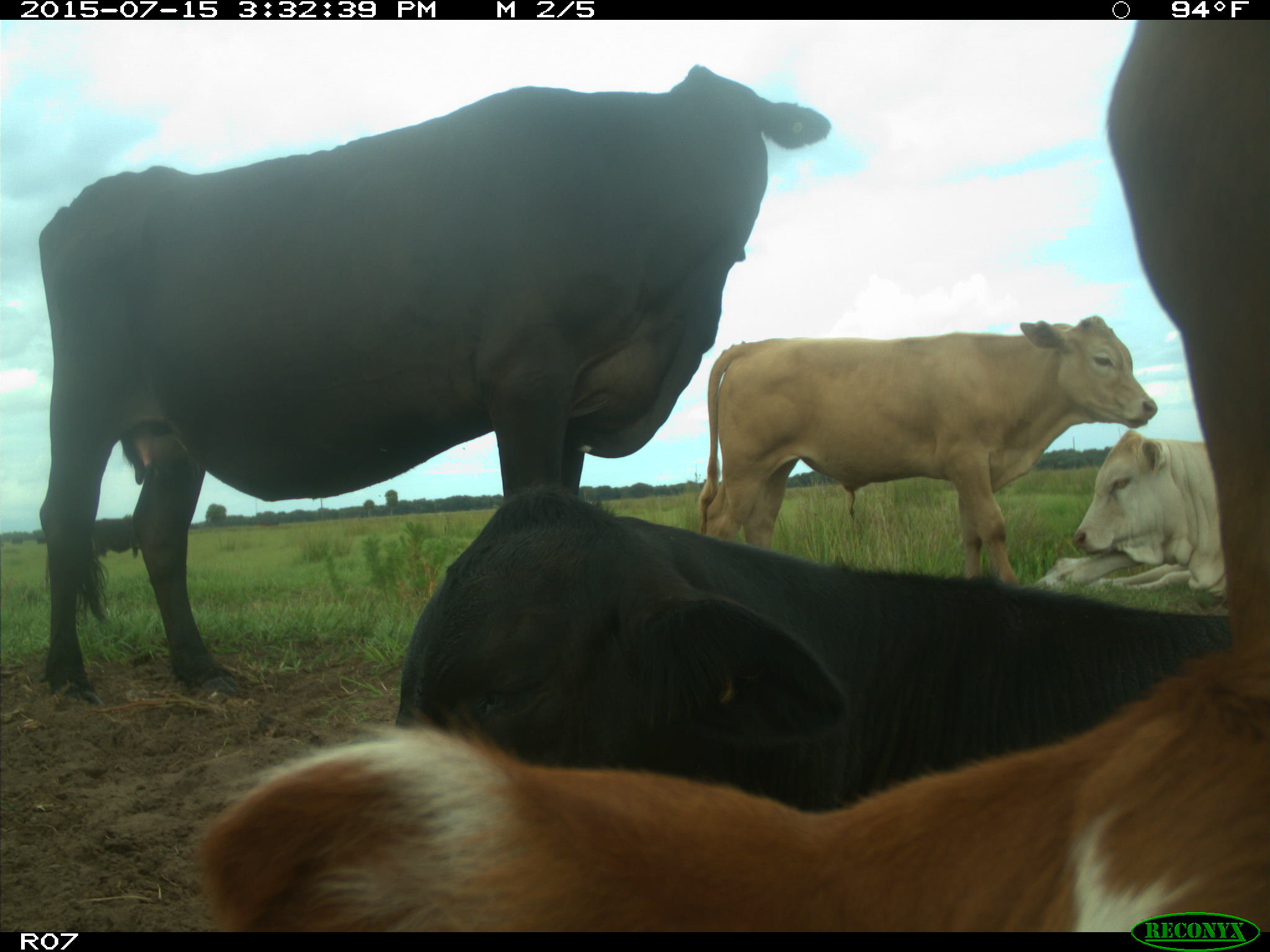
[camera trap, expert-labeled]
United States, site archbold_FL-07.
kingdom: Animalia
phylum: Chordata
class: Mammalia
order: Artiodactyla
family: Bovidae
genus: Bos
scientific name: Bos taurus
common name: domestic cow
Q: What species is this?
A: Bos taurus (domestic cow).